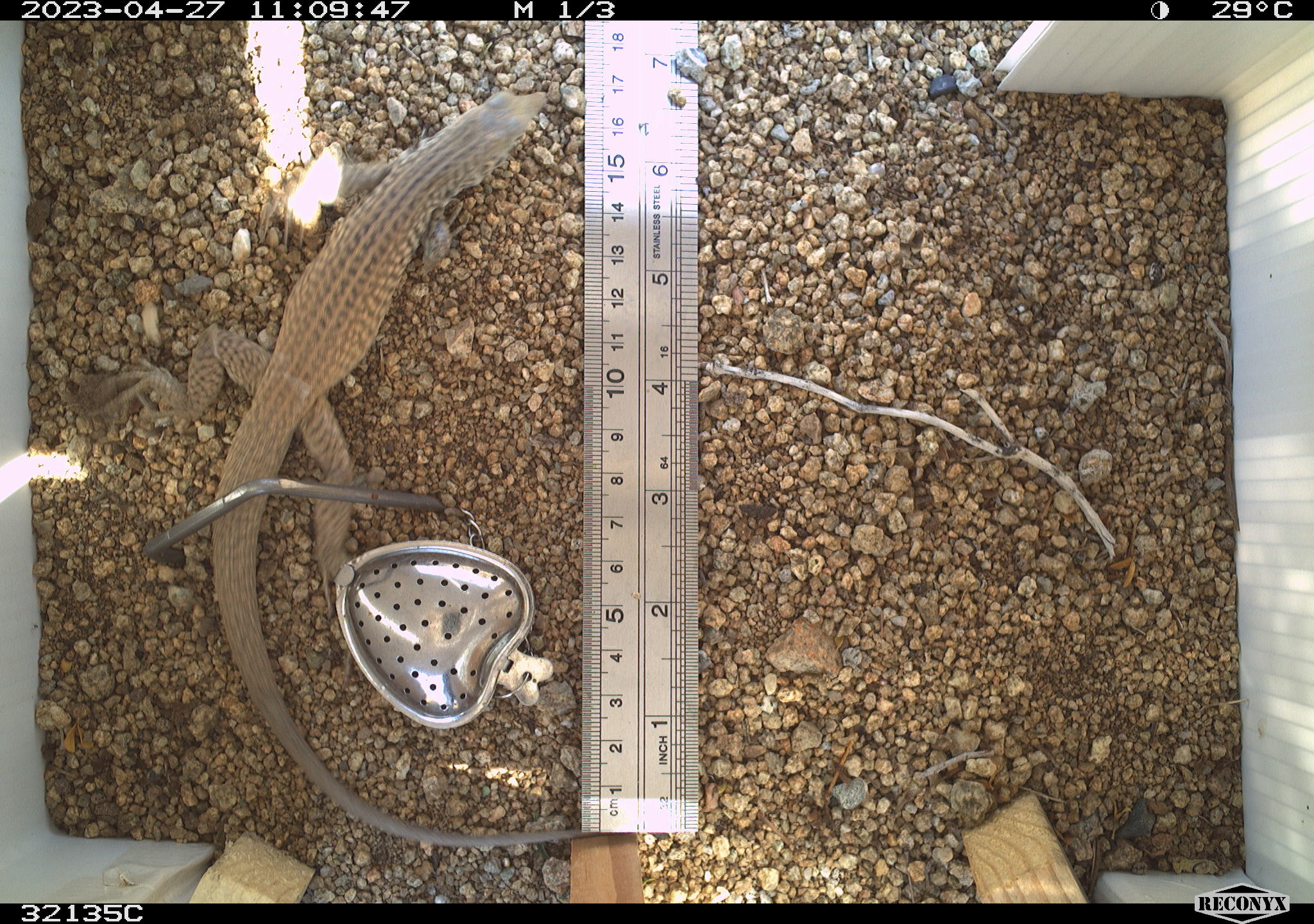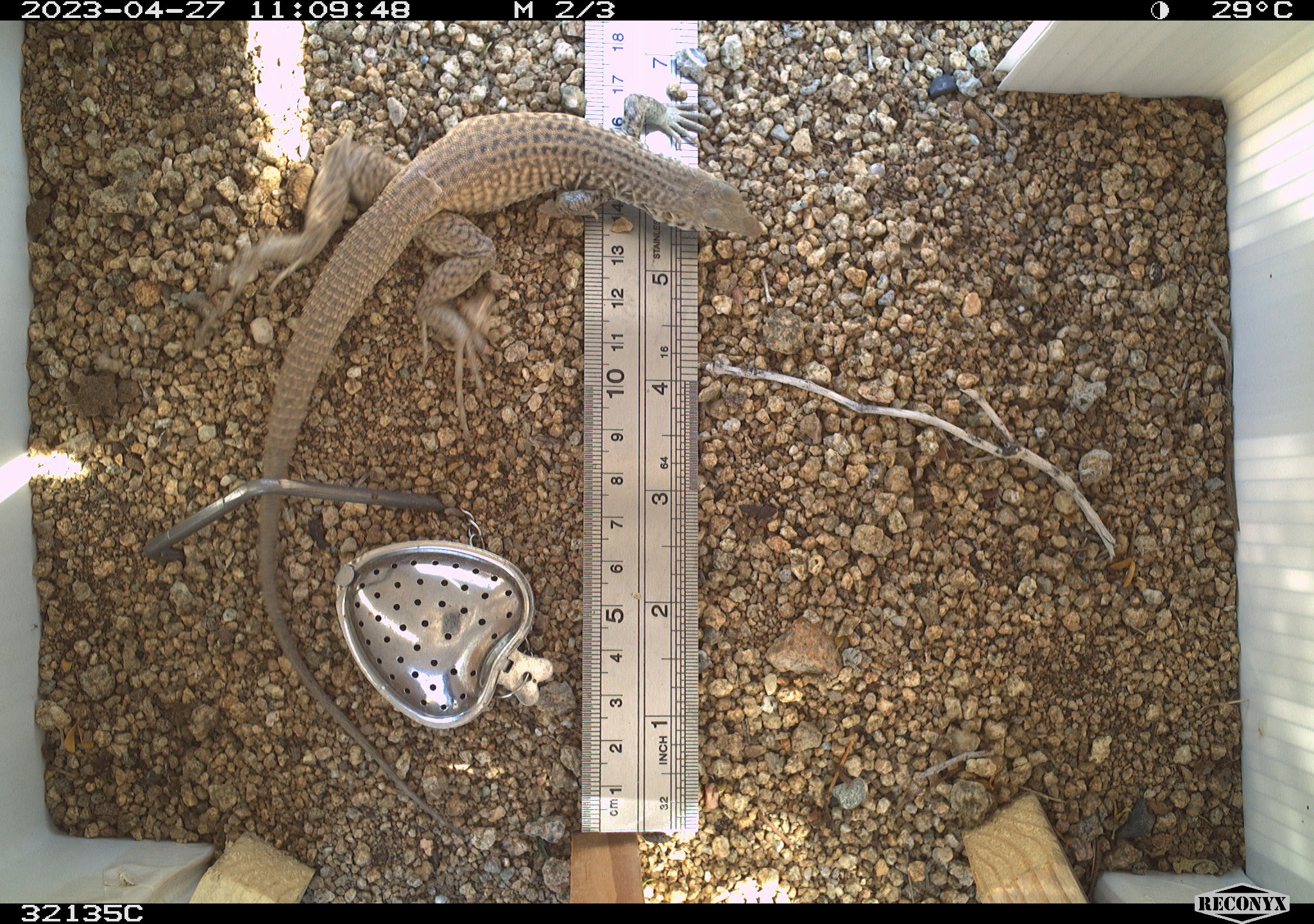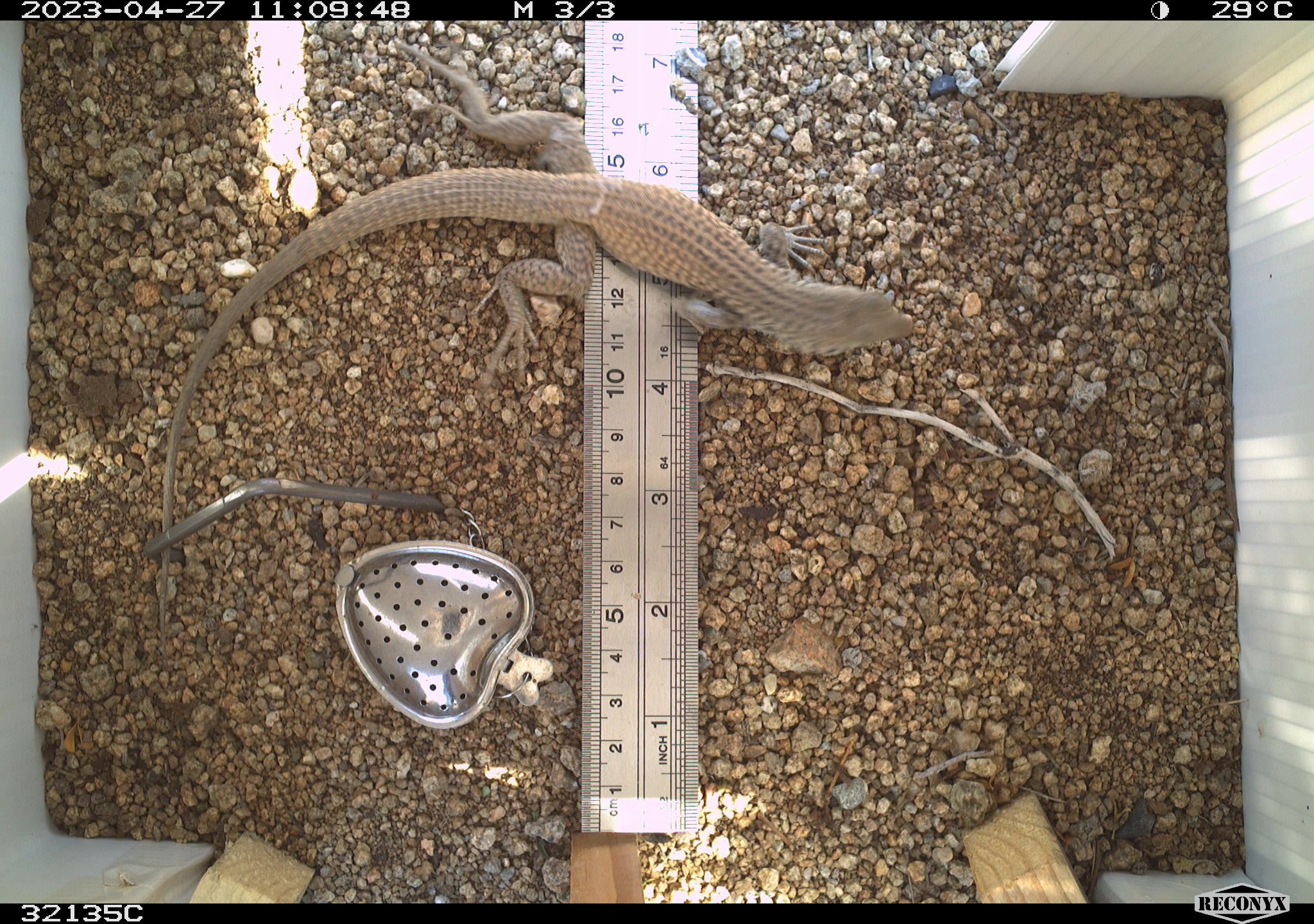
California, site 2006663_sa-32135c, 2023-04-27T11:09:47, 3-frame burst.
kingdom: Animalia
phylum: Chordata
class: Reptilia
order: Squamata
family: Teiidae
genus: Aspidoscelis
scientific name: Aspidoscelis tigris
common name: western whiptail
Western whiptail (Aspidoscelis tigris).